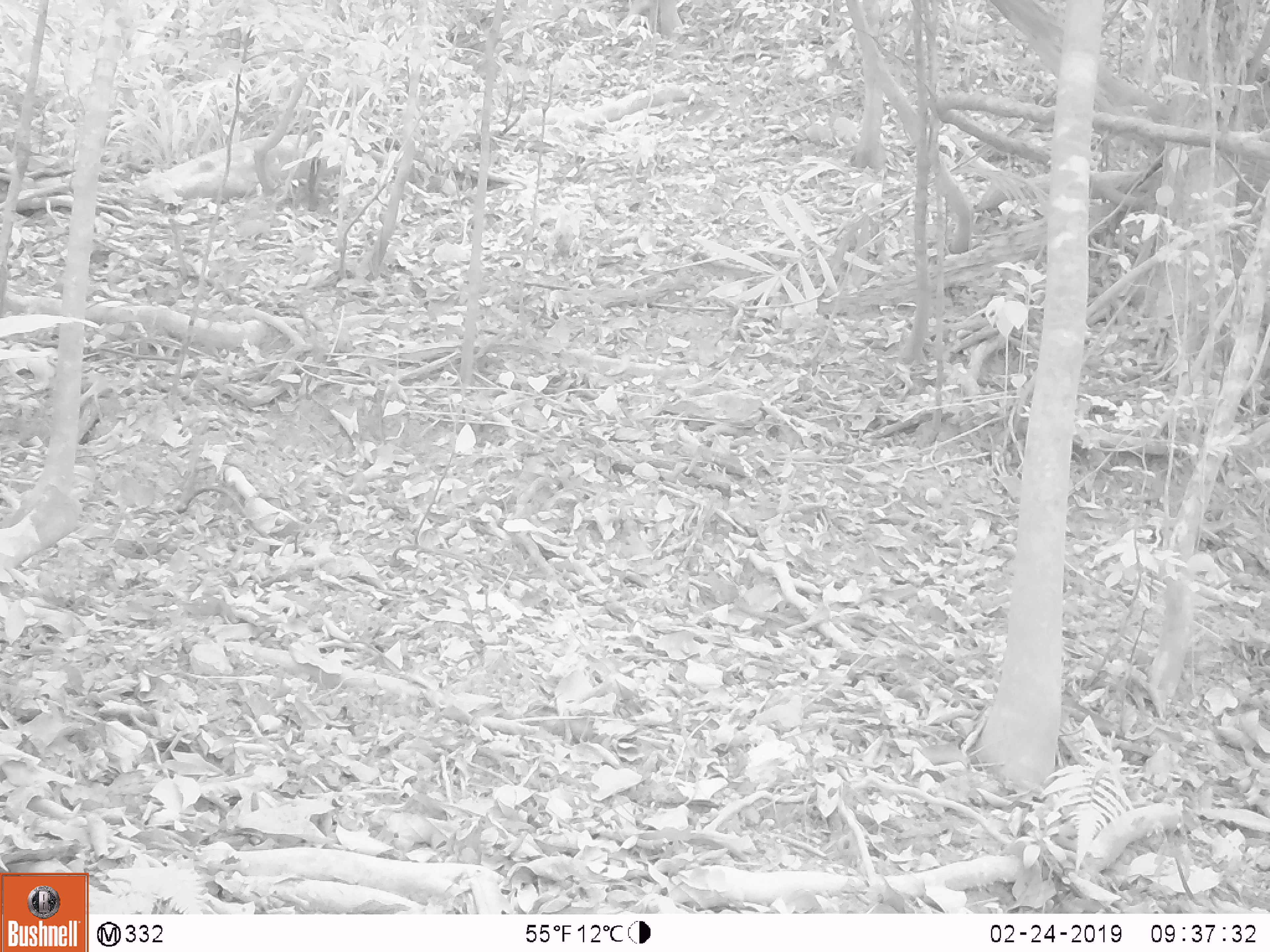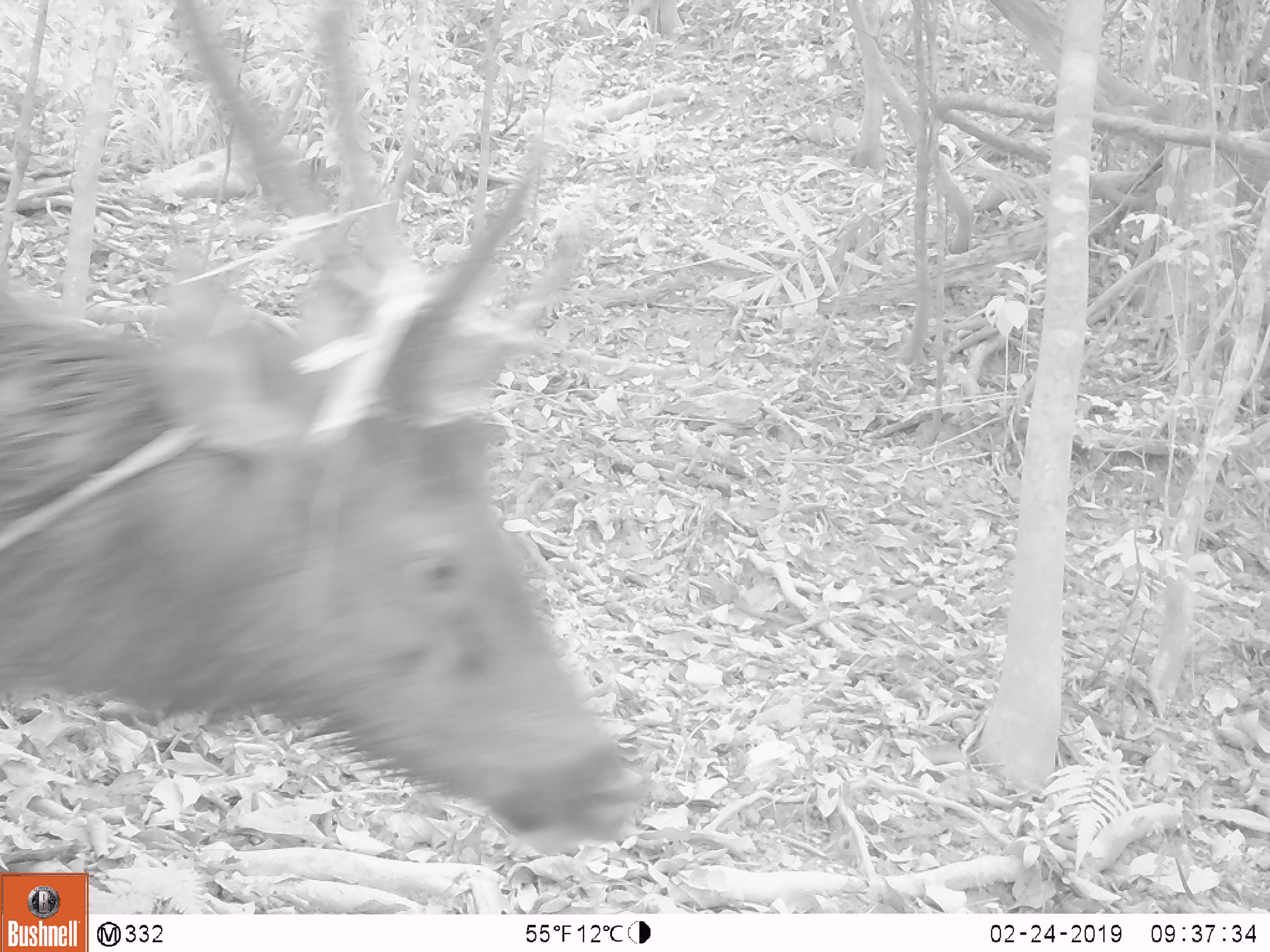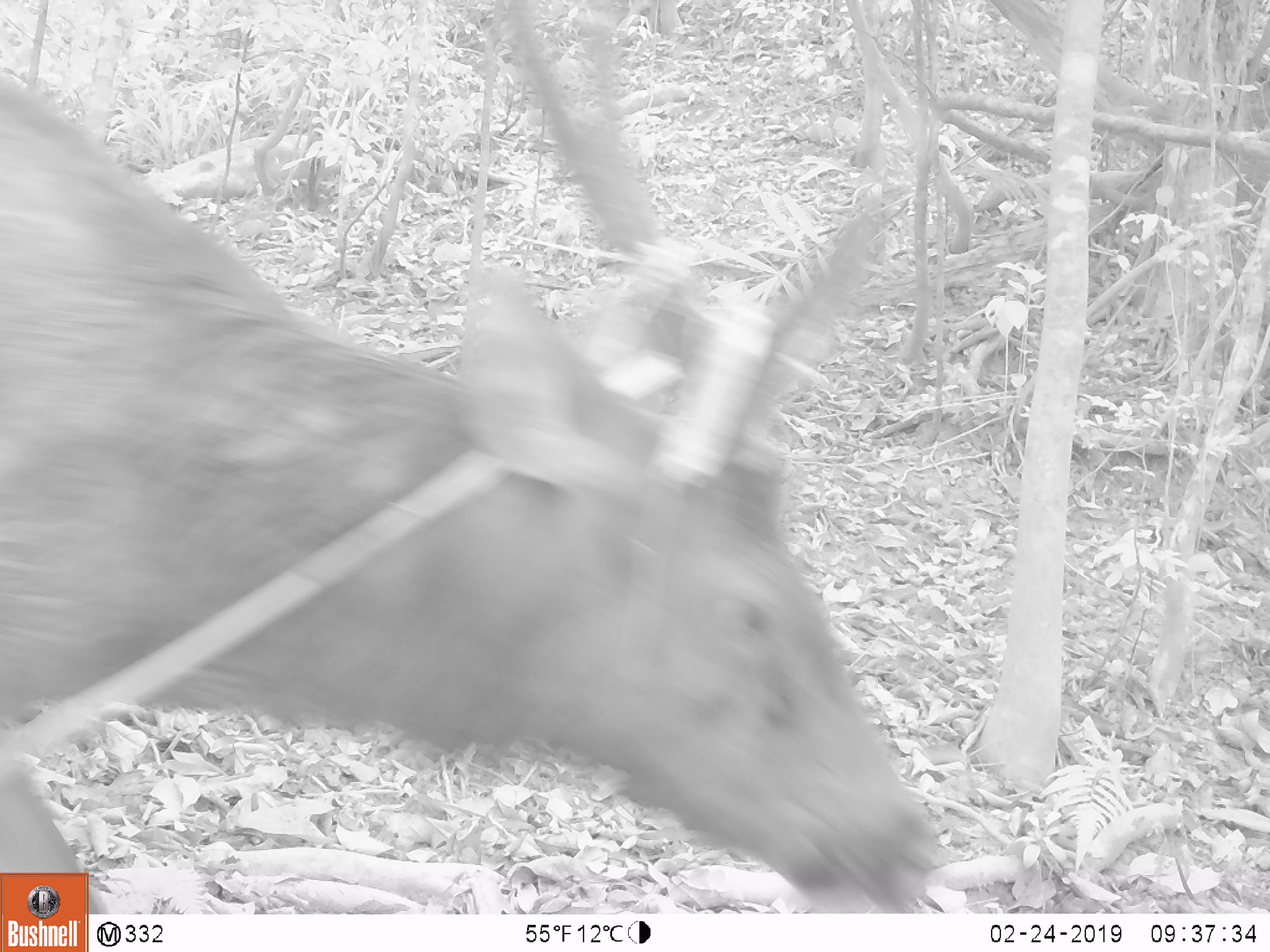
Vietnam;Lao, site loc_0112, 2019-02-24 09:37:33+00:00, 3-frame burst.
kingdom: Animalia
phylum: Chordata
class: Mammalia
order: Artiodactyla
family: Cervidae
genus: Rusa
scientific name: Rusa unicolor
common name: sambar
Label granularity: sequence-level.